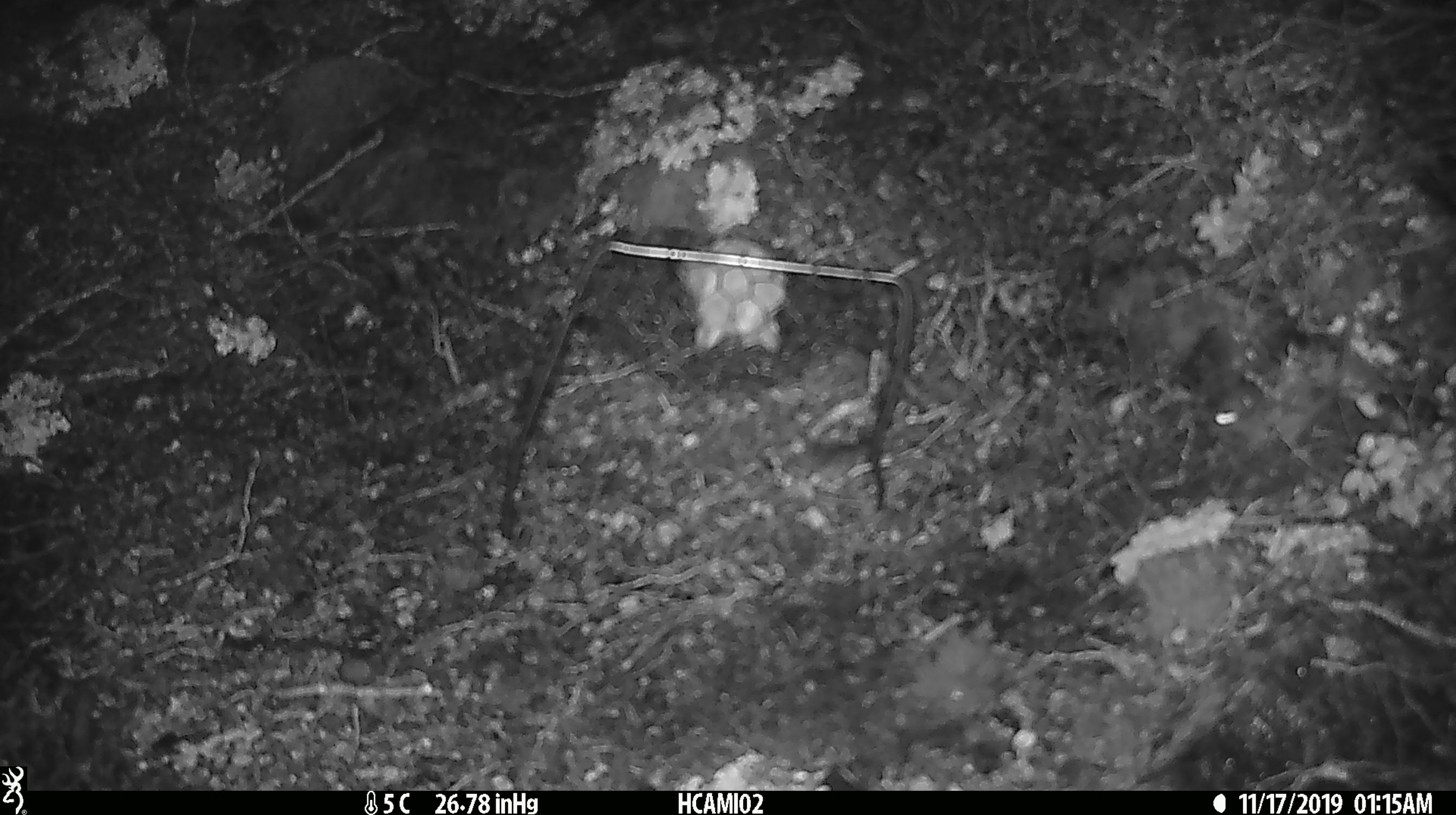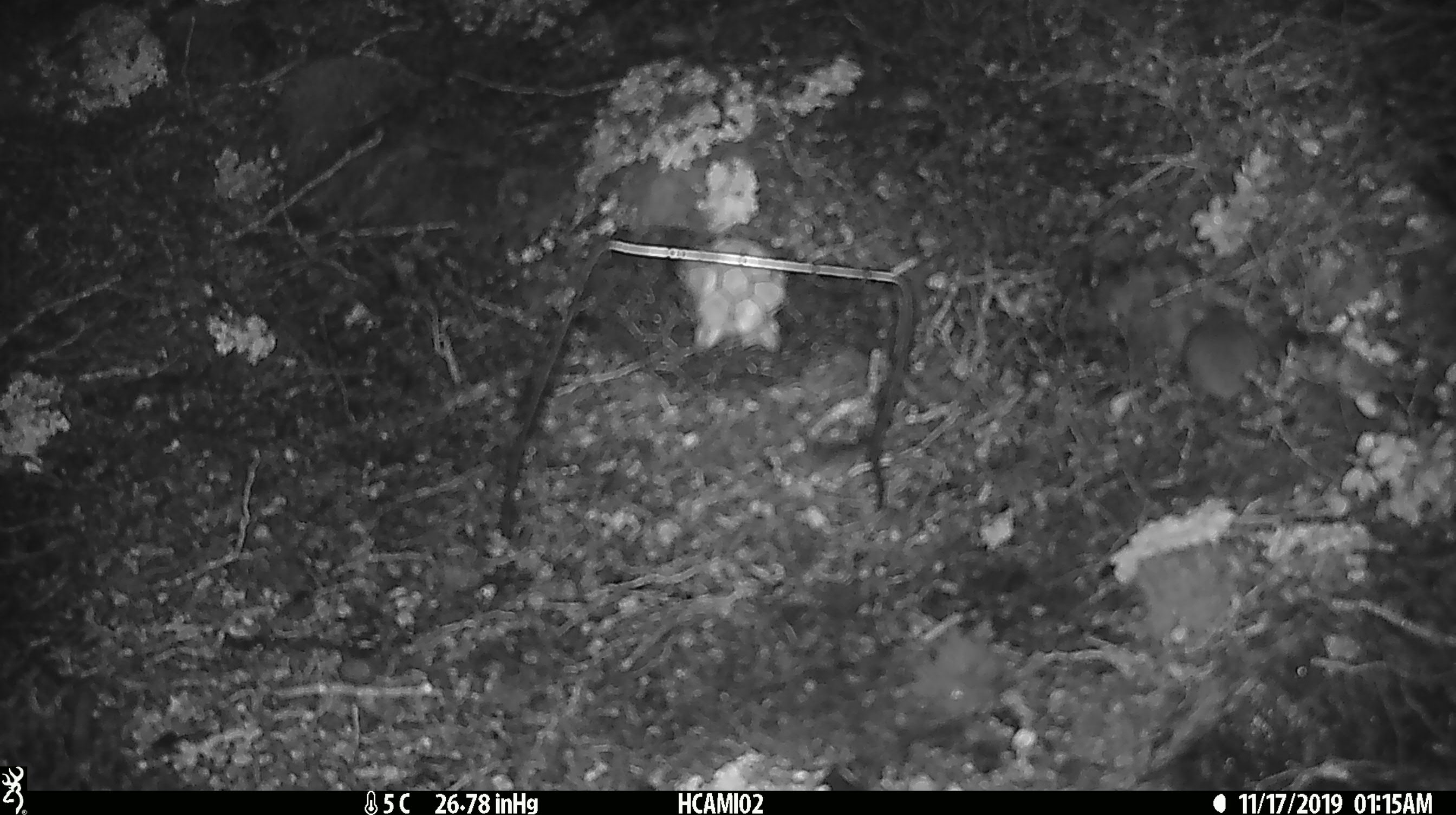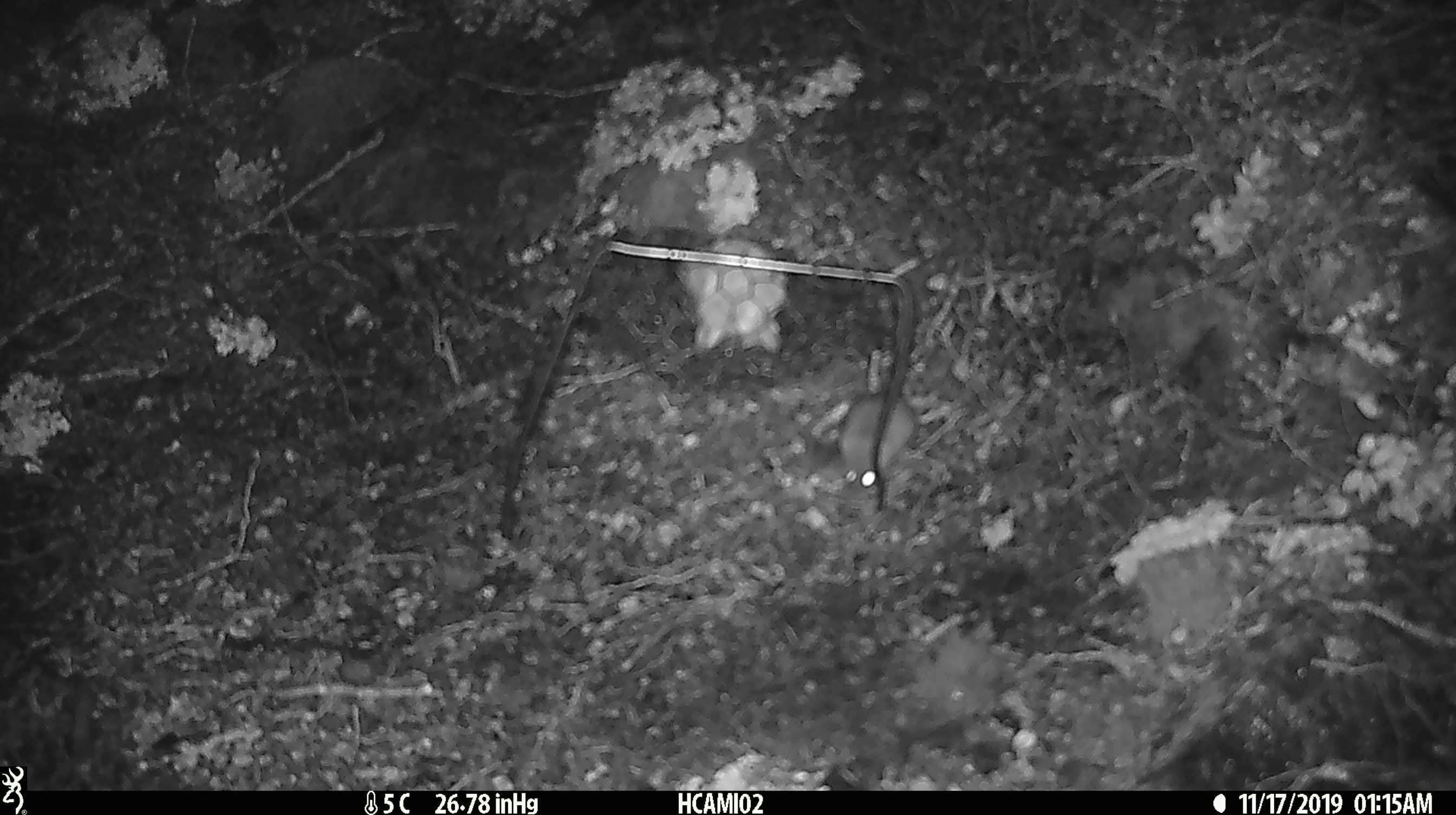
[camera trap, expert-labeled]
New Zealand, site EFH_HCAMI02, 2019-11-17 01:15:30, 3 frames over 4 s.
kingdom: Animalia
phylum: Chordata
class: Mammalia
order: Rodentia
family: Muridae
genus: Mus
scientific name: Mus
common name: mouse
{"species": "mouse (Mus)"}